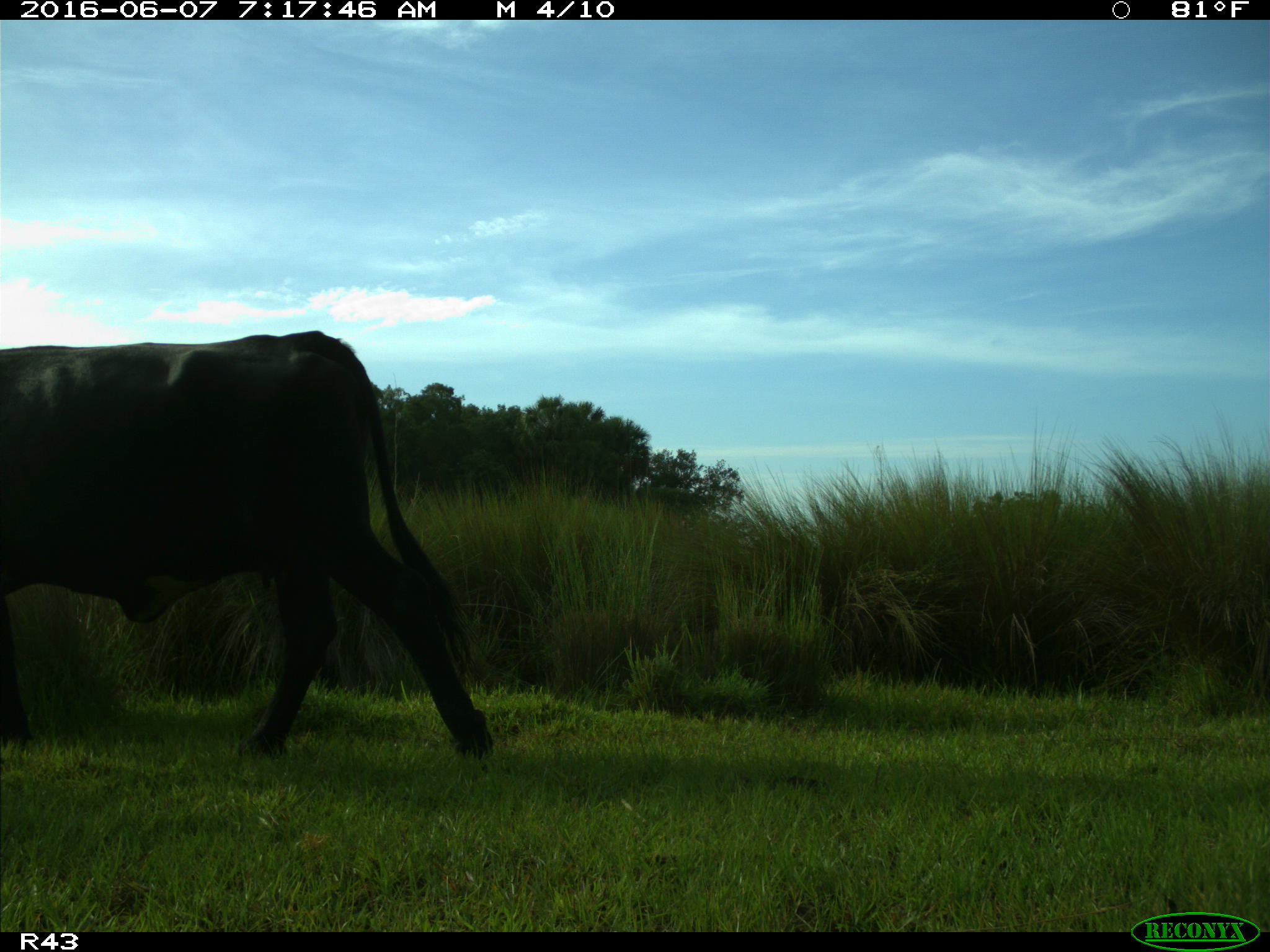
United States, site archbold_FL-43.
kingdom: Animalia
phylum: Chordata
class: Mammalia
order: Artiodactyla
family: Bovidae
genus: Bos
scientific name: Bos taurus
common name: domestic cow